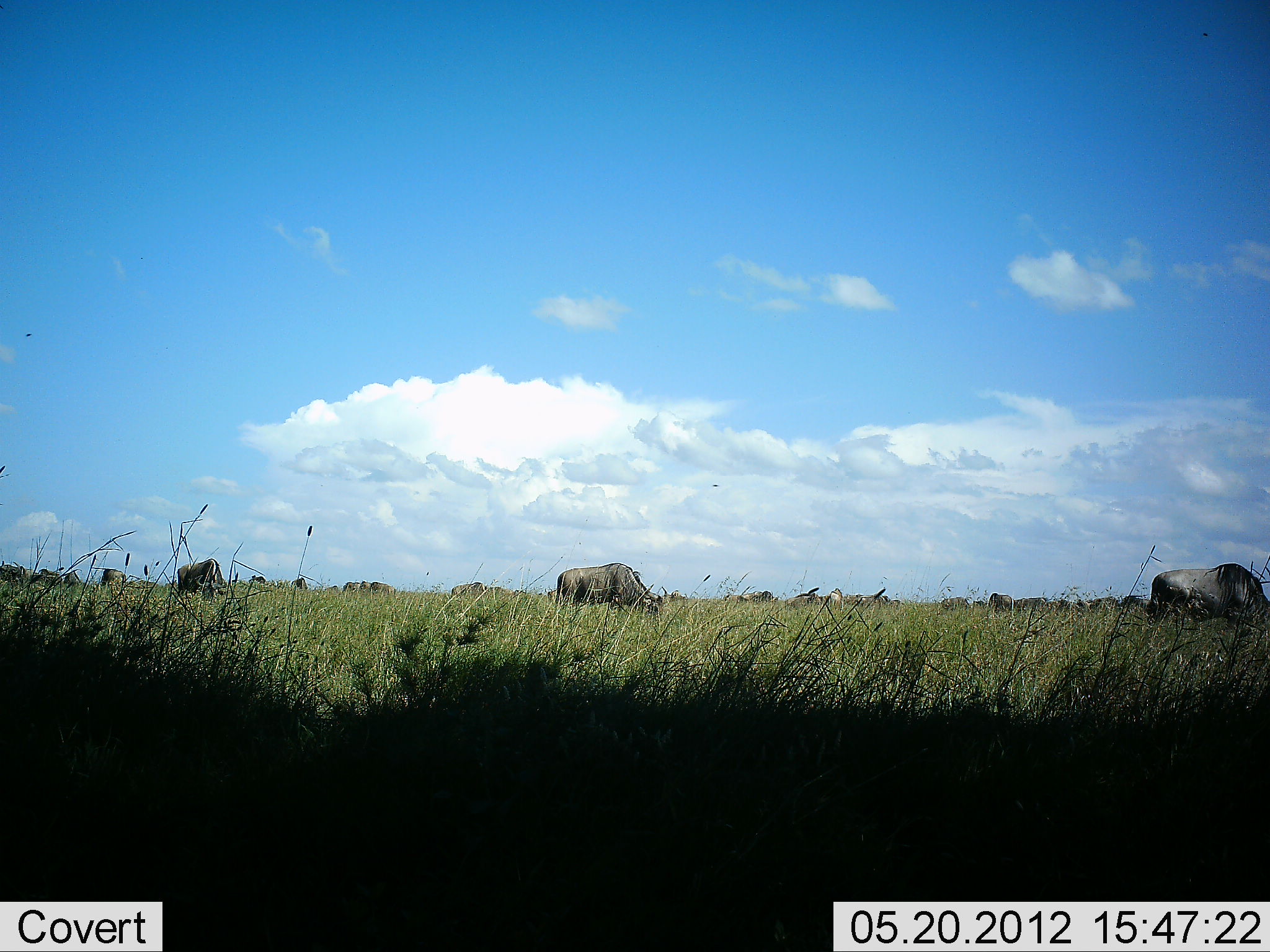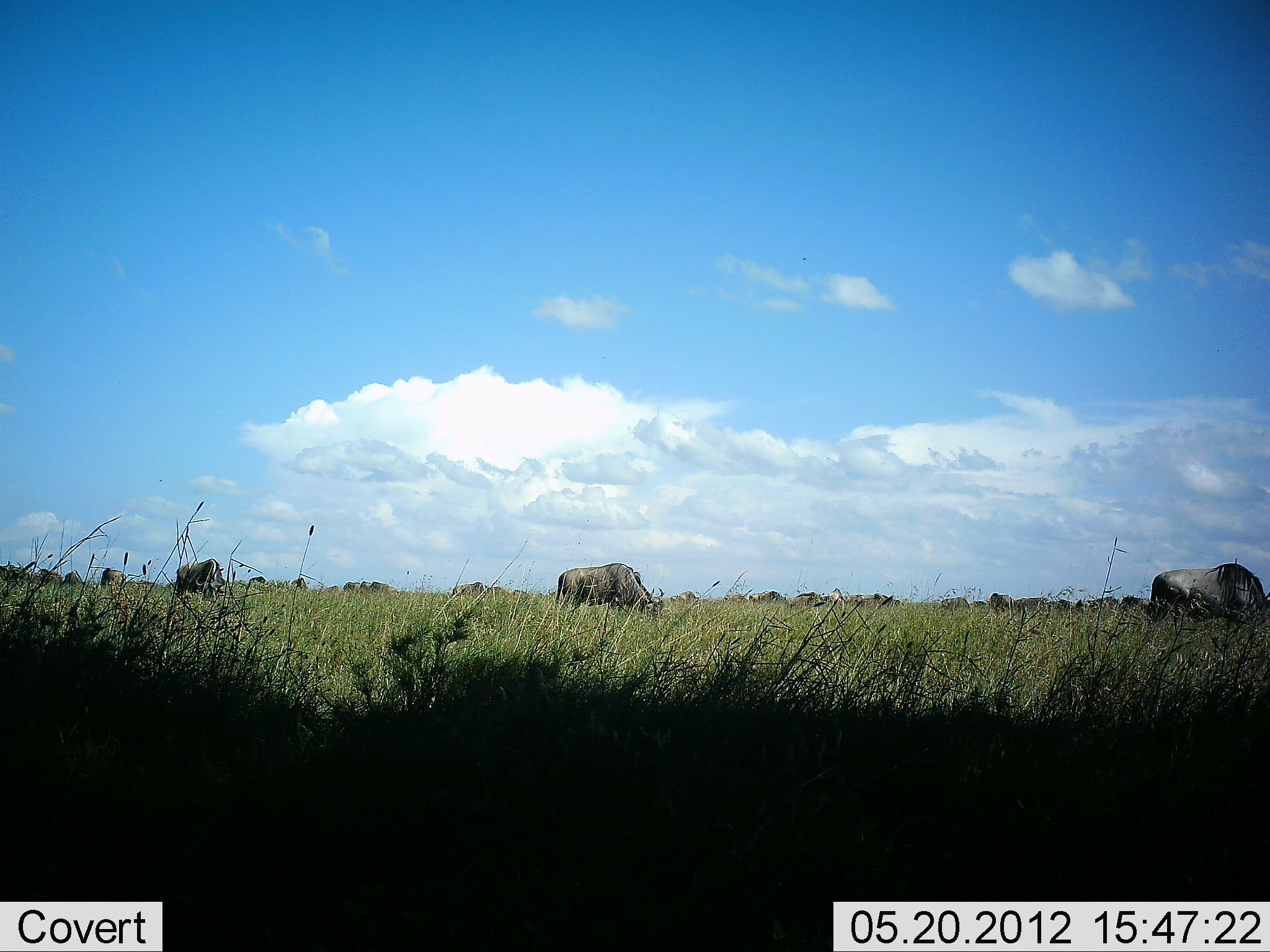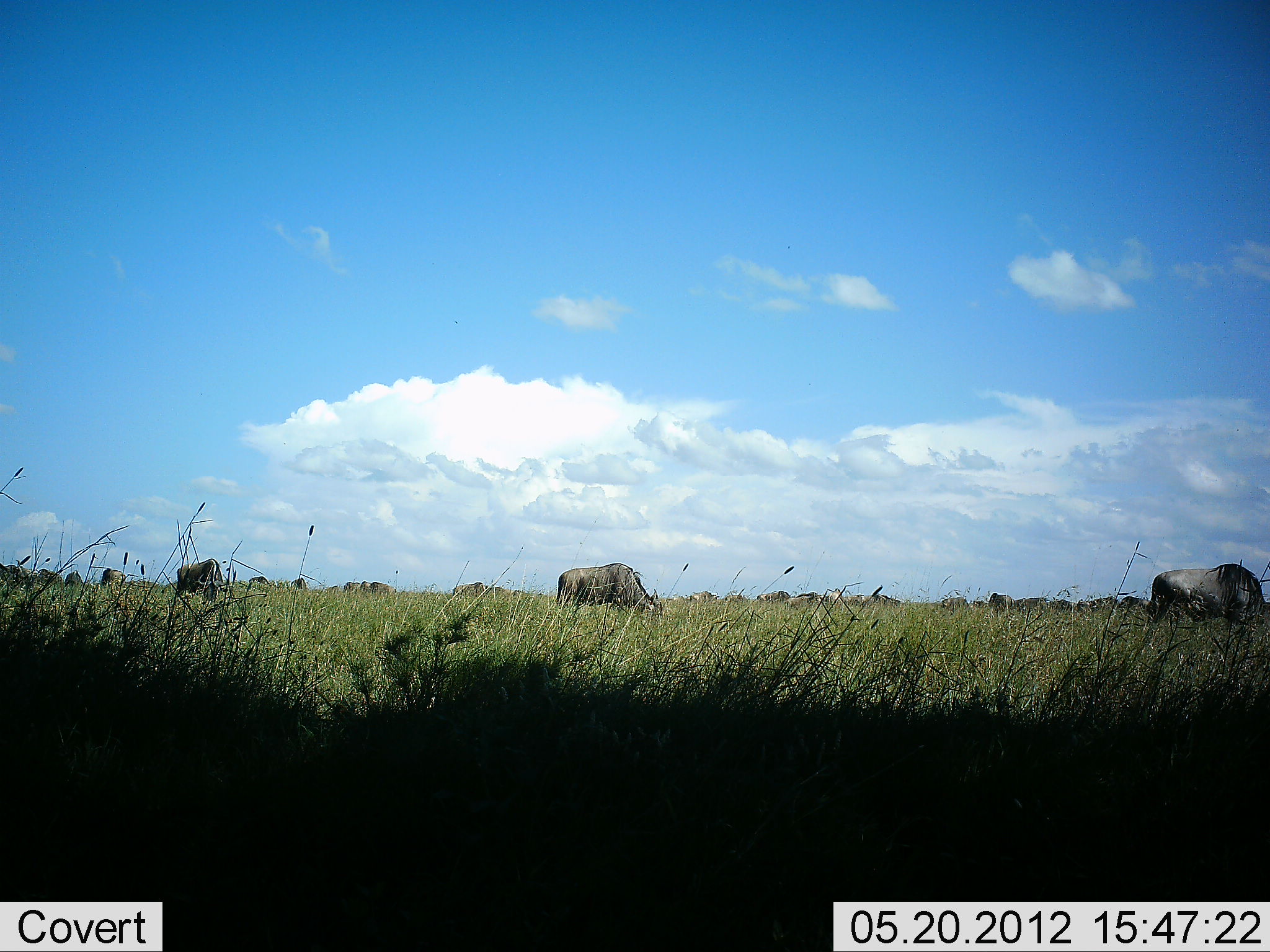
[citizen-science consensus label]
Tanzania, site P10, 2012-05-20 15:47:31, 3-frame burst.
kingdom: Animalia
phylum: Chordata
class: Mammalia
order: Artiodactyla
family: Bovidae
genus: Connochaetes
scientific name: Connochaetes taurinus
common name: blue wildebeest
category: wildebeest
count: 11-50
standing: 70%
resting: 0%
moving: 20%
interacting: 0%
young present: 0%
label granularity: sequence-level